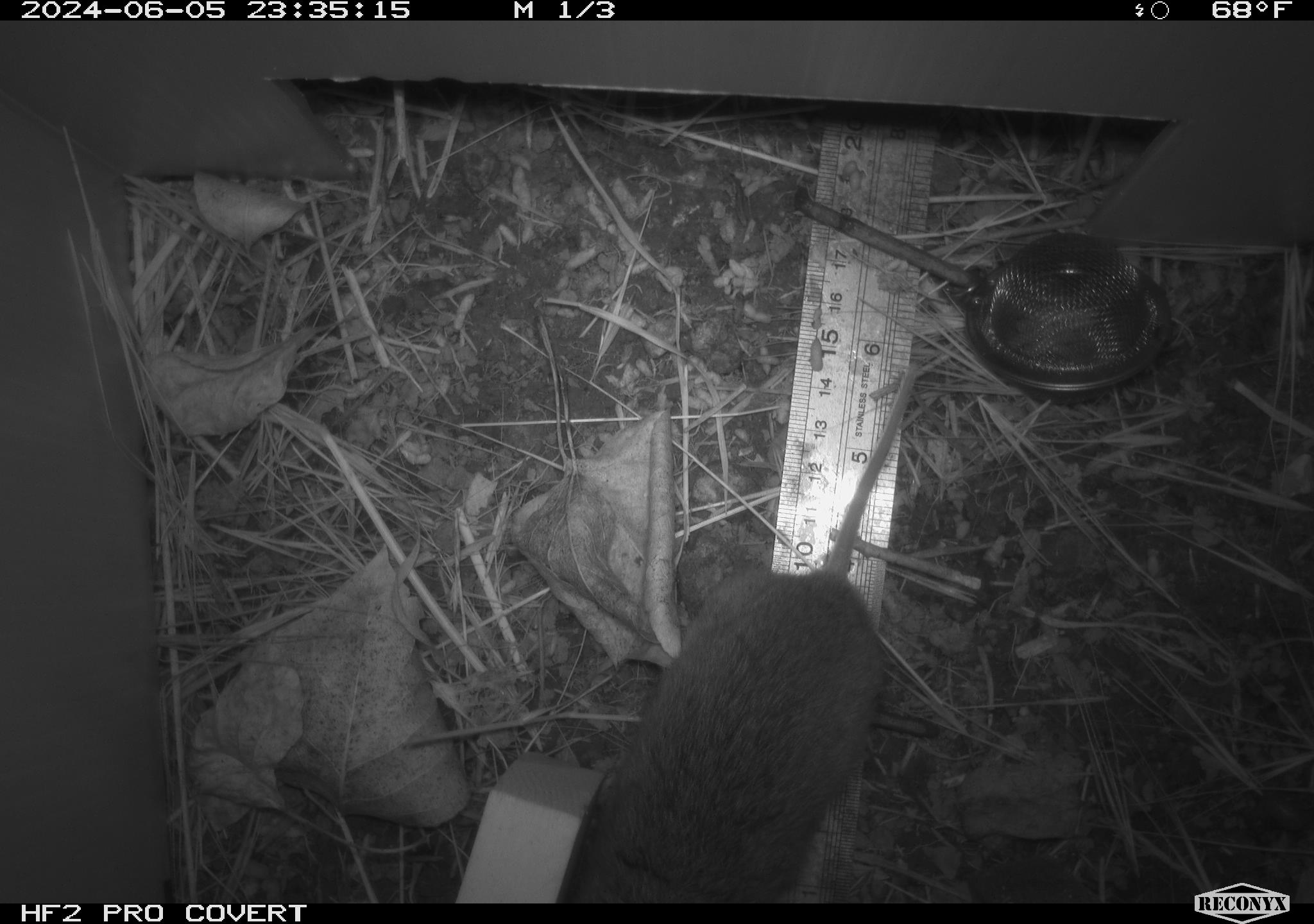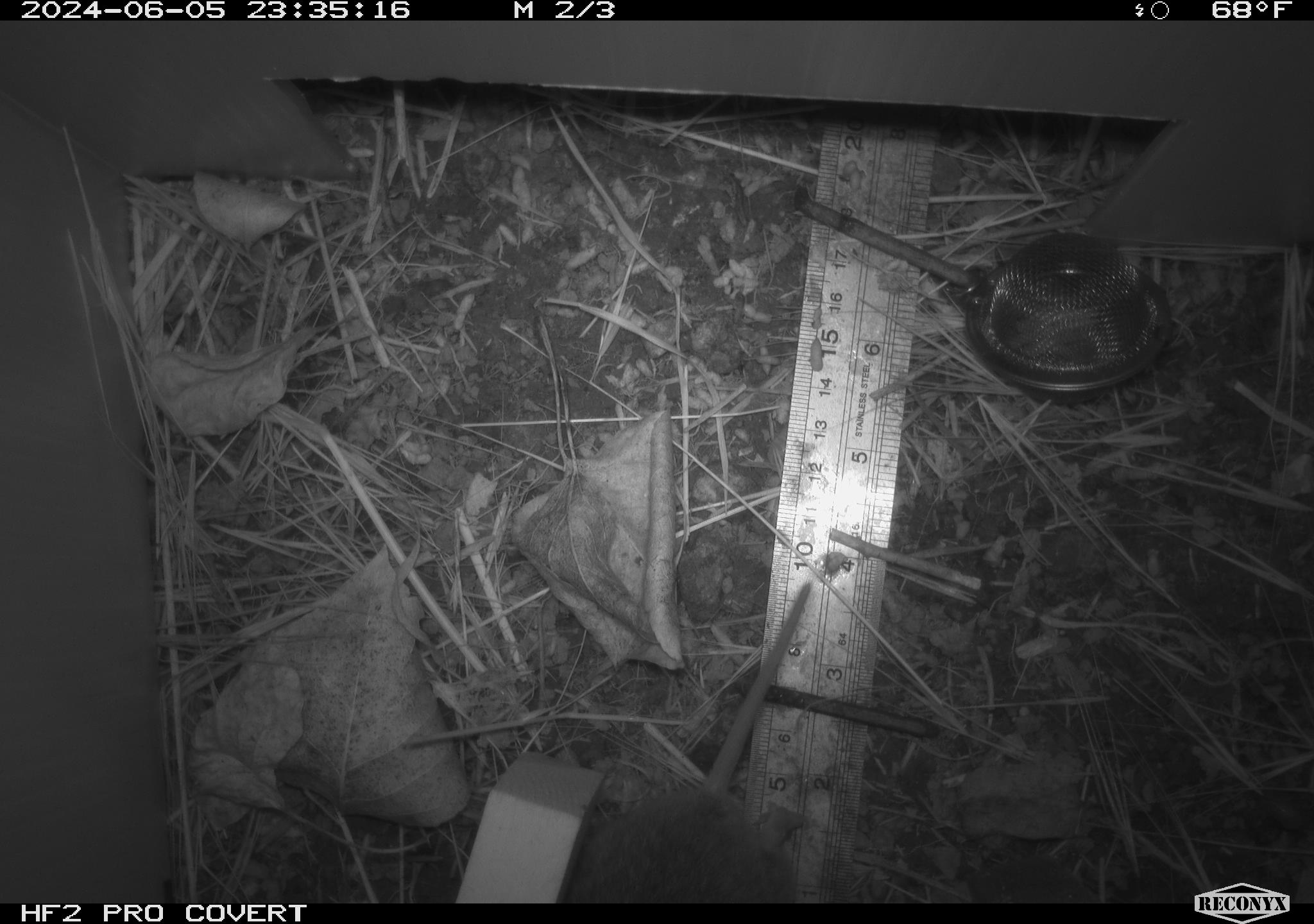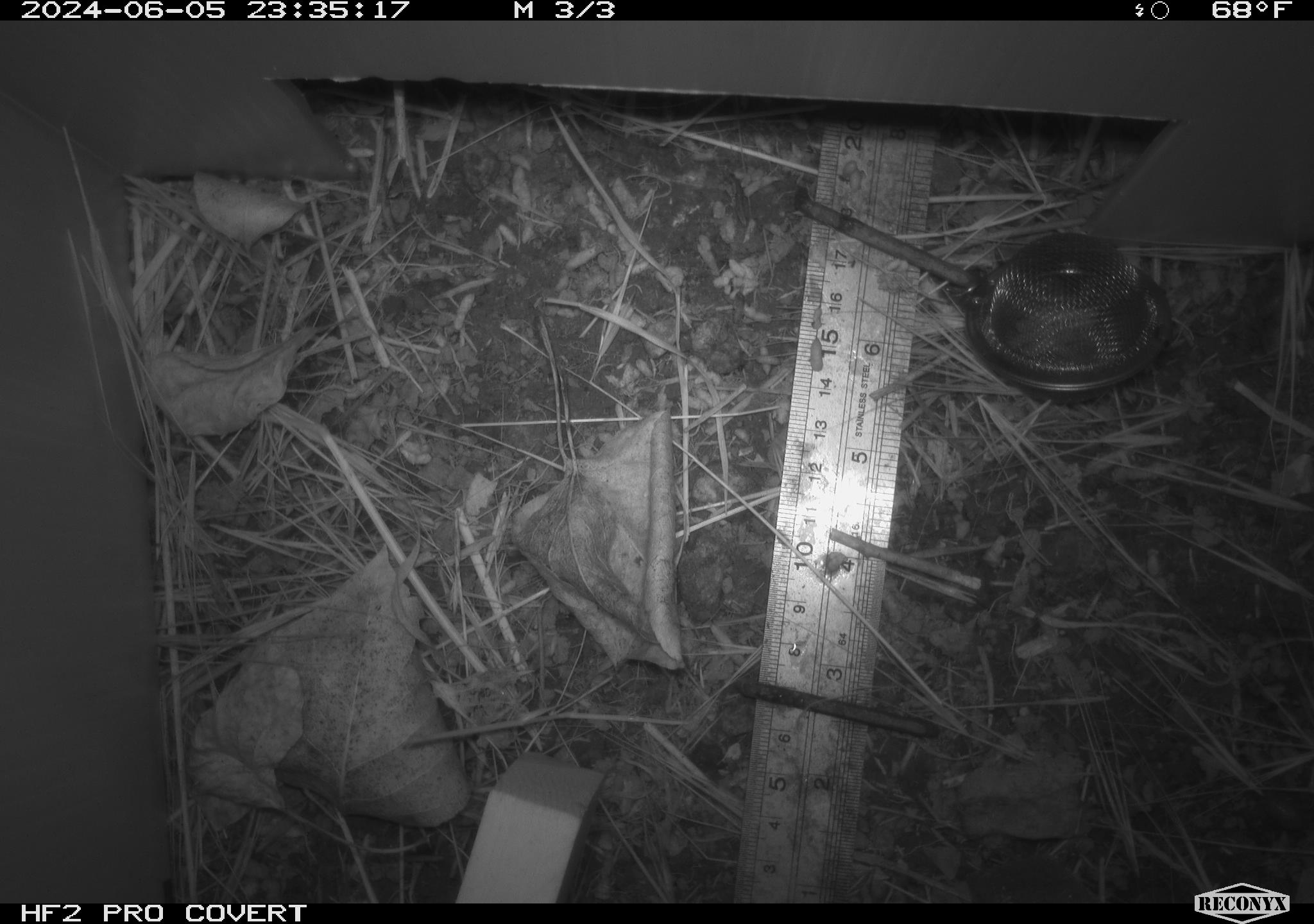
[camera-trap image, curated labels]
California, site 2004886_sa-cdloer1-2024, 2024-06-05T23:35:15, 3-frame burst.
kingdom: Animalia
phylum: Chordata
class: Mammalia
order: Rodentia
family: Cricetidae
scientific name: Arvicolinae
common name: voles, lemmings, and muskrats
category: arvicolinae subfamily